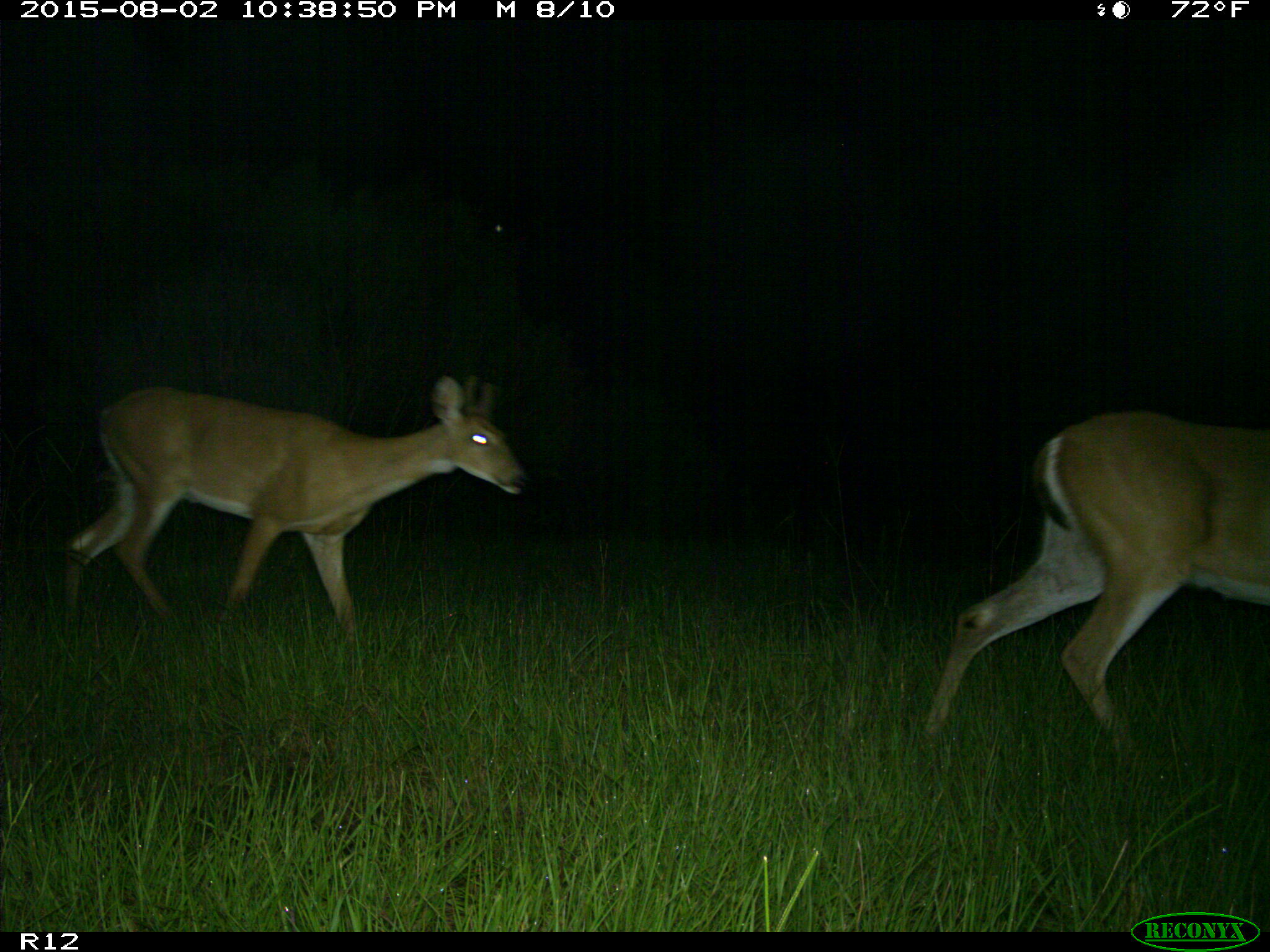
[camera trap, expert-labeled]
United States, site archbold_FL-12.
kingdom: Animalia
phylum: Chordata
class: Mammalia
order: Artiodactyla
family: Cervidae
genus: Odocoileus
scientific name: Odocoileus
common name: deer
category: unidentified deer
Unidentified deer (deer) (Odocoileus).